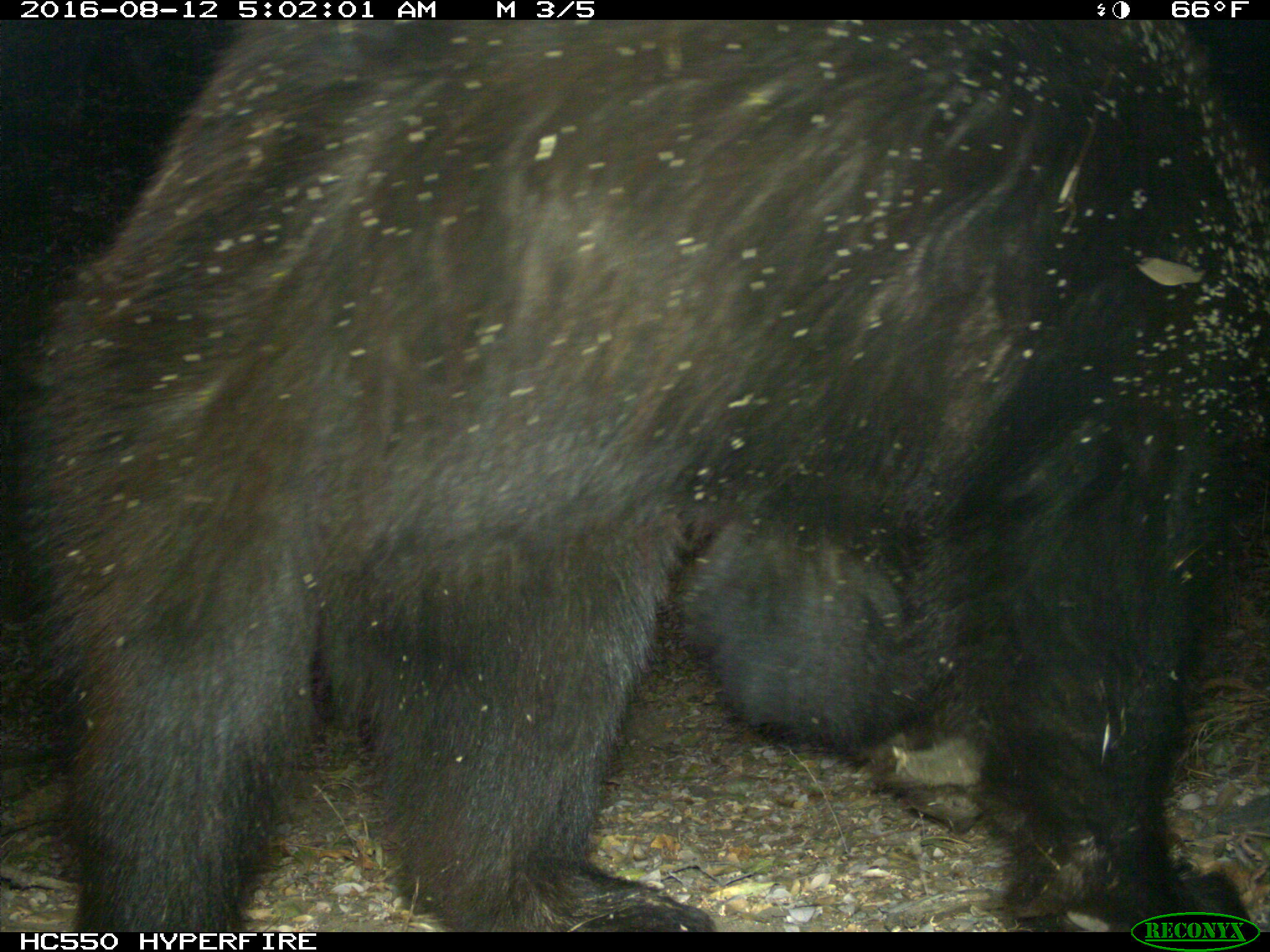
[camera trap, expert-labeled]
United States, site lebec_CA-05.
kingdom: Animalia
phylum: Chordata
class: Mammalia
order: Carnivora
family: Ursidae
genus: Ursus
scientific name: Ursus americanus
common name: american black bear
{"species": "Ursus americanus (american black bear)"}